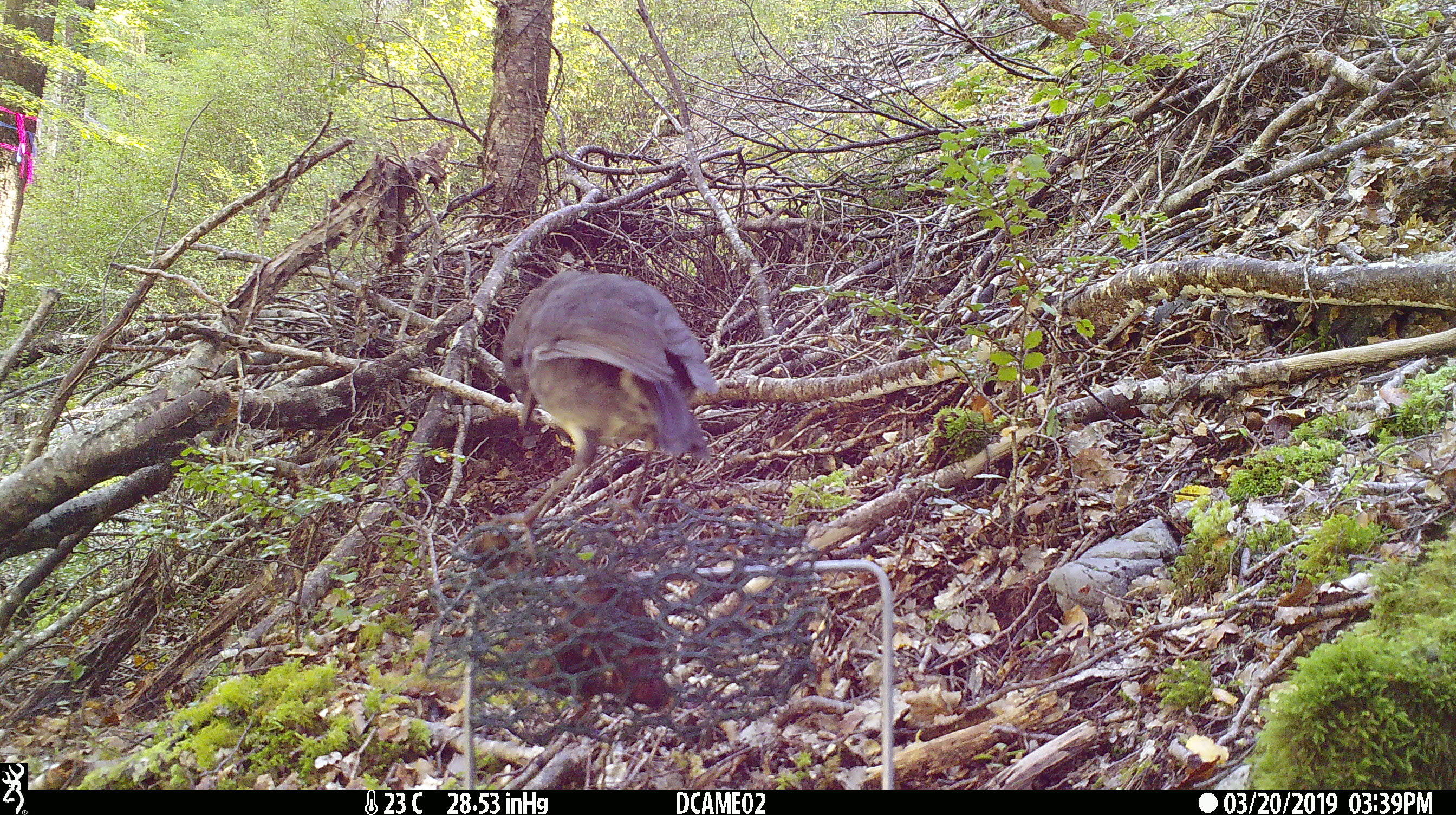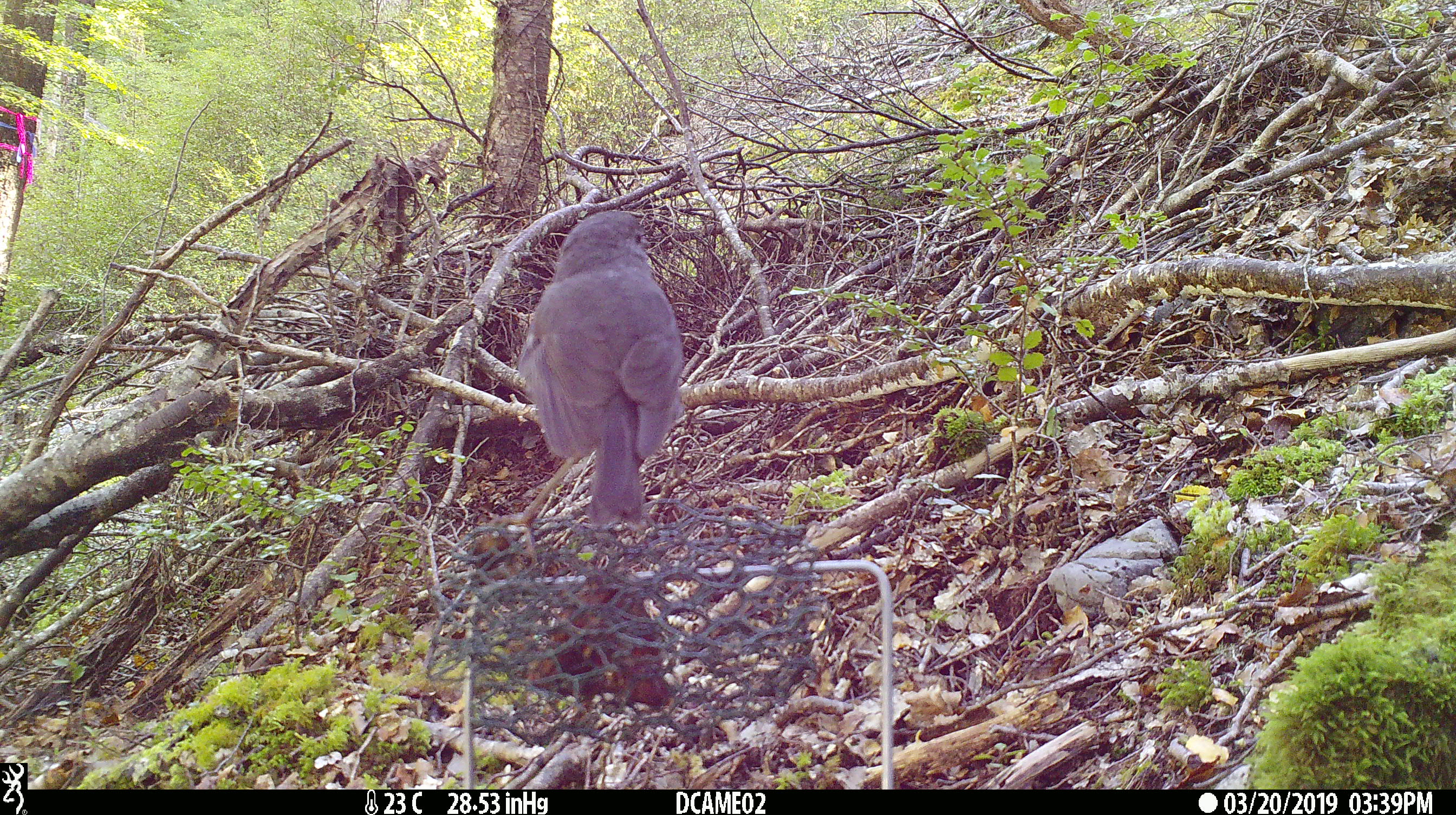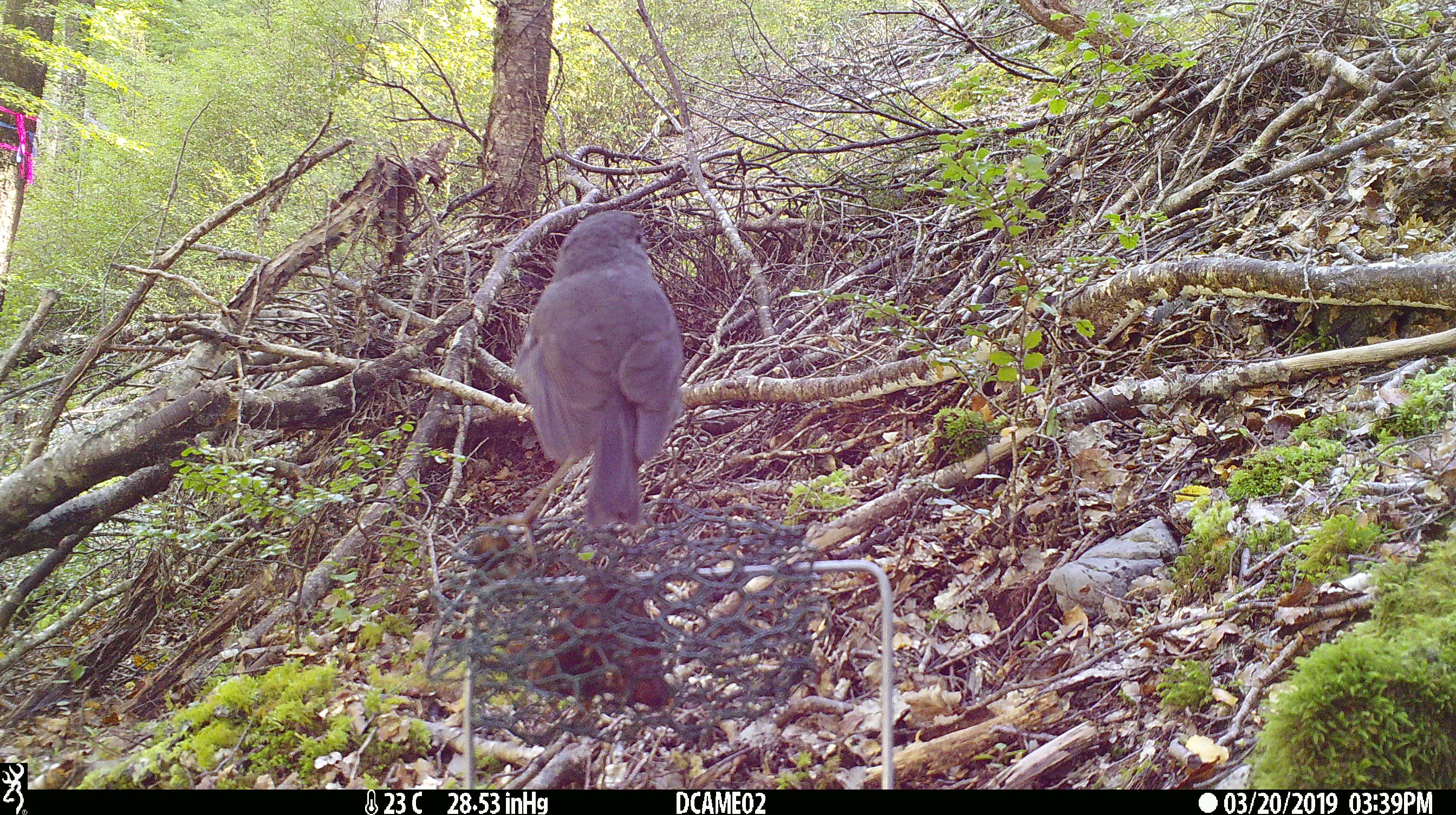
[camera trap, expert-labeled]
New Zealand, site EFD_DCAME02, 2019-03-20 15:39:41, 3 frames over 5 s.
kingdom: Animalia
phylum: Chordata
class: Aves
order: Passeriformes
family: Petroicidae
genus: Petroica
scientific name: Petroica australis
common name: new zealand robin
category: robin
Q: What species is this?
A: Robin (new zealand robin) (Petroica australis).